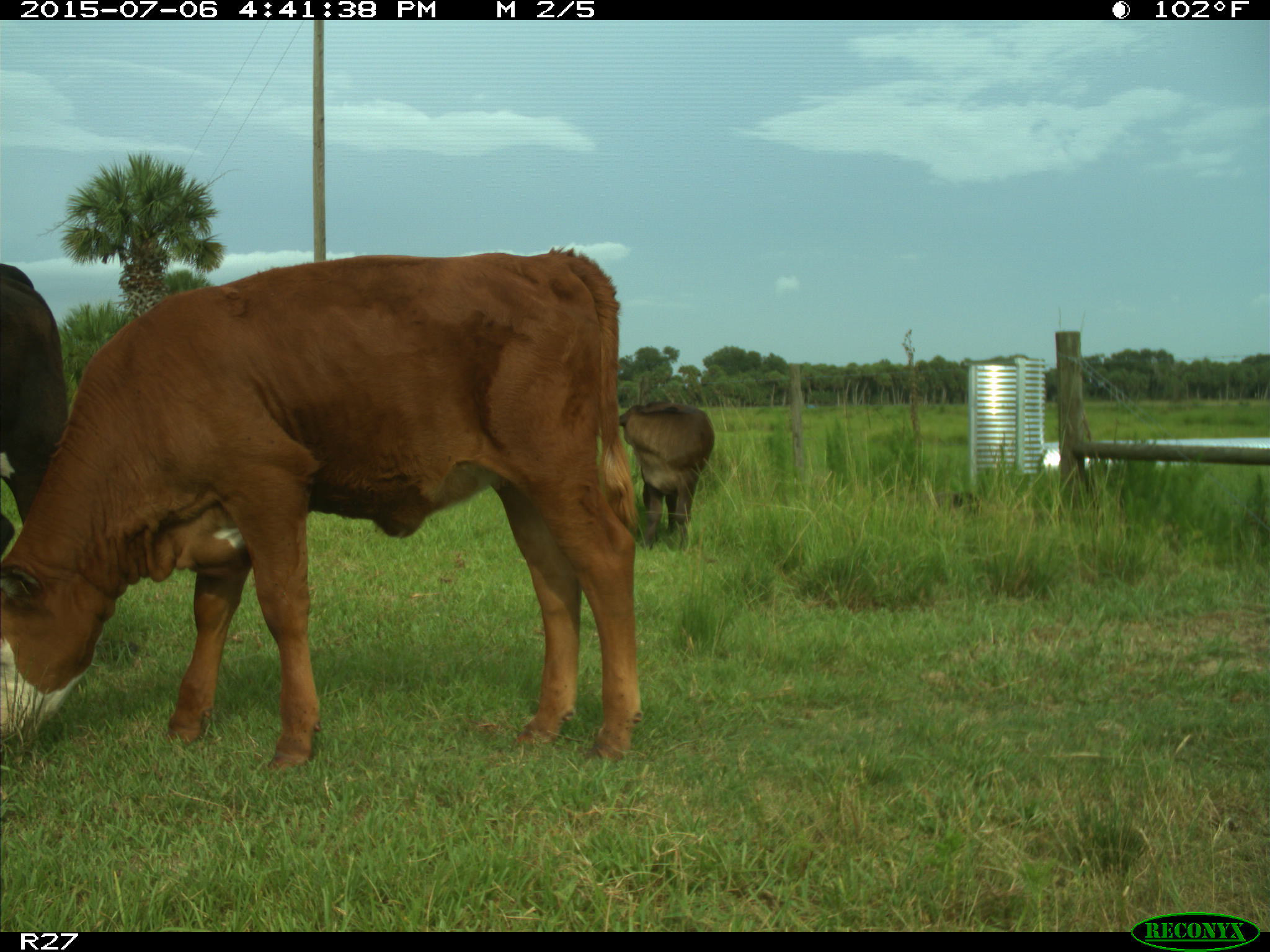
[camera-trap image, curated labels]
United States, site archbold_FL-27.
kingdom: Animalia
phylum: Chordata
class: Mammalia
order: Artiodactyla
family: Bovidae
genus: Bos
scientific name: Bos taurus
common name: domestic cow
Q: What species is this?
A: Bos taurus (domestic cow).